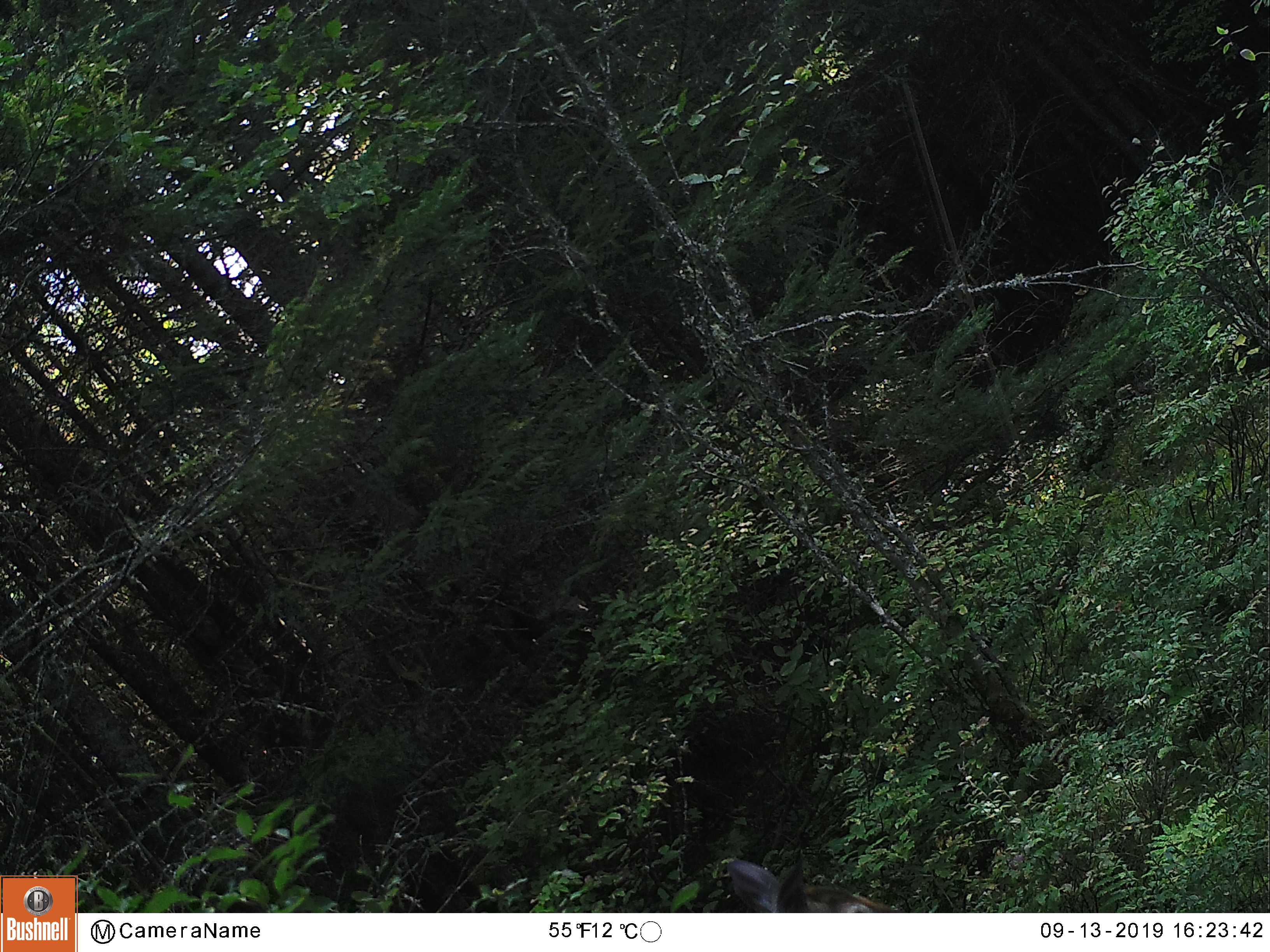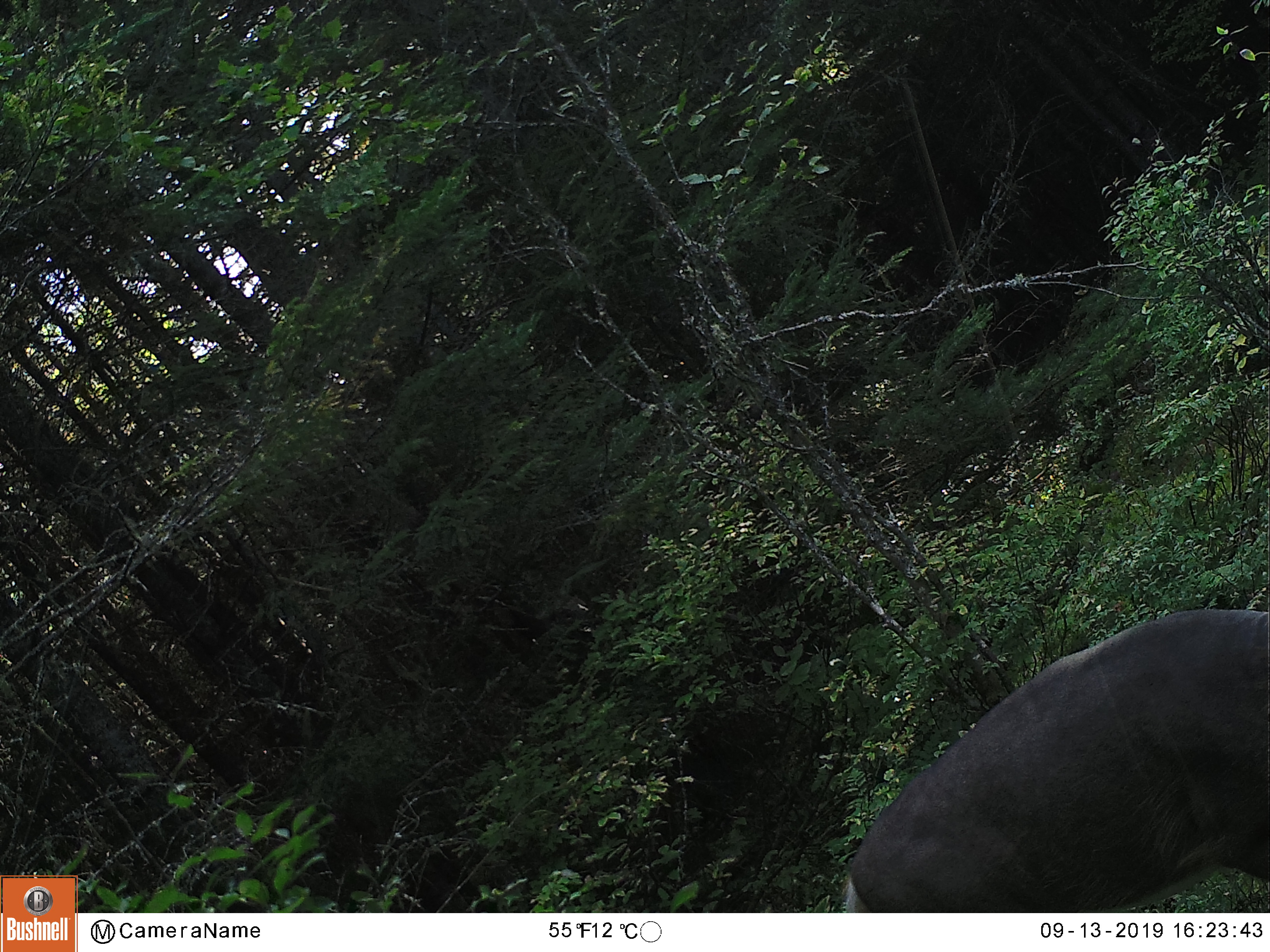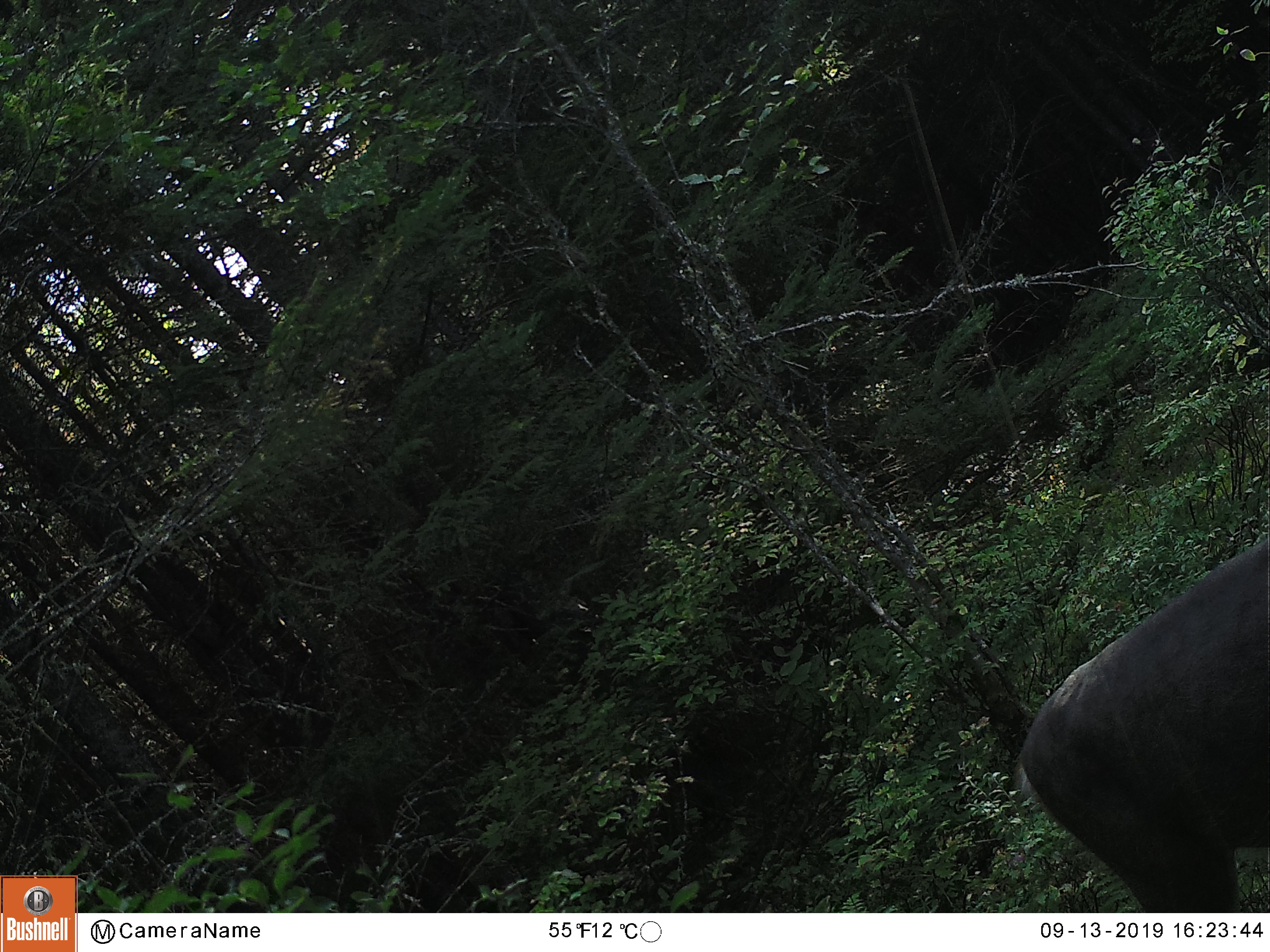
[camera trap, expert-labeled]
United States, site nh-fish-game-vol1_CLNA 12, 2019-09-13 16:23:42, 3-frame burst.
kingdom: Animalia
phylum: Chordata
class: Mammalia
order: Artiodactyla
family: Cervidae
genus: Odocoileus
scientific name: Odocoileus virginianus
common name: white-tailed deer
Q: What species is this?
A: White-tailed deer (Odocoileus virginianus).